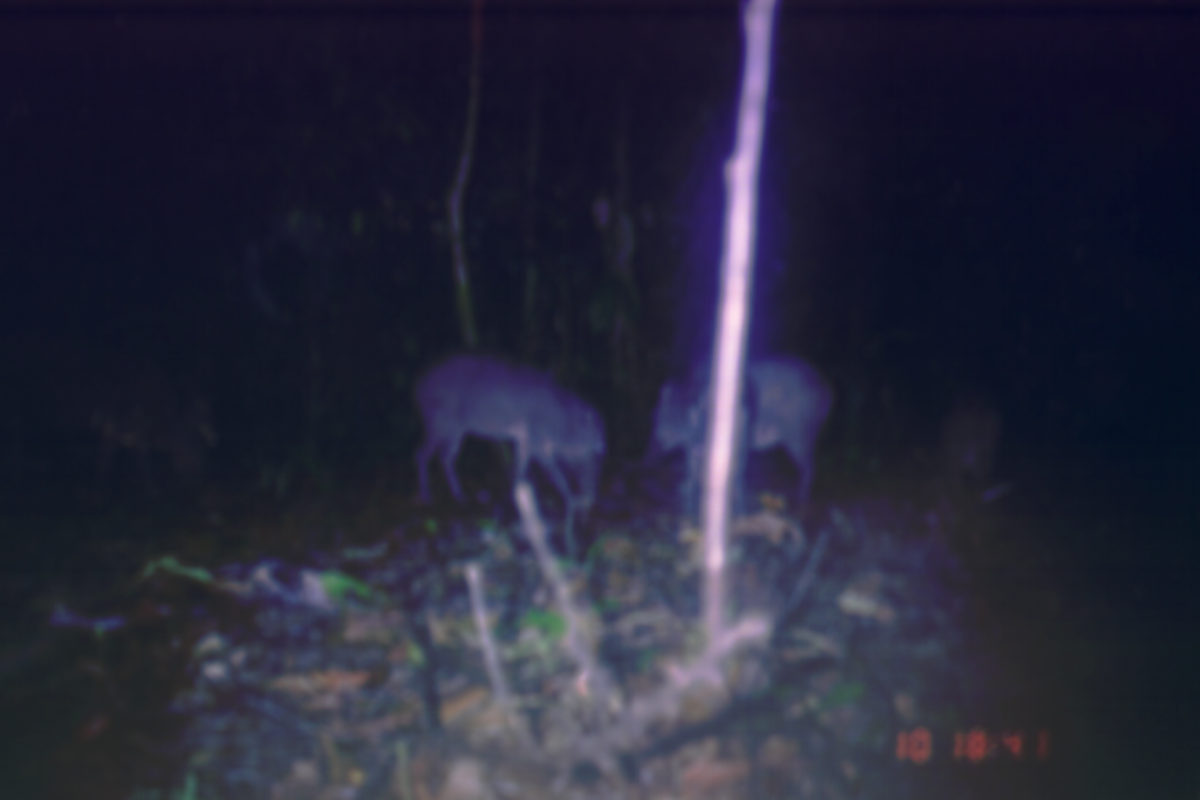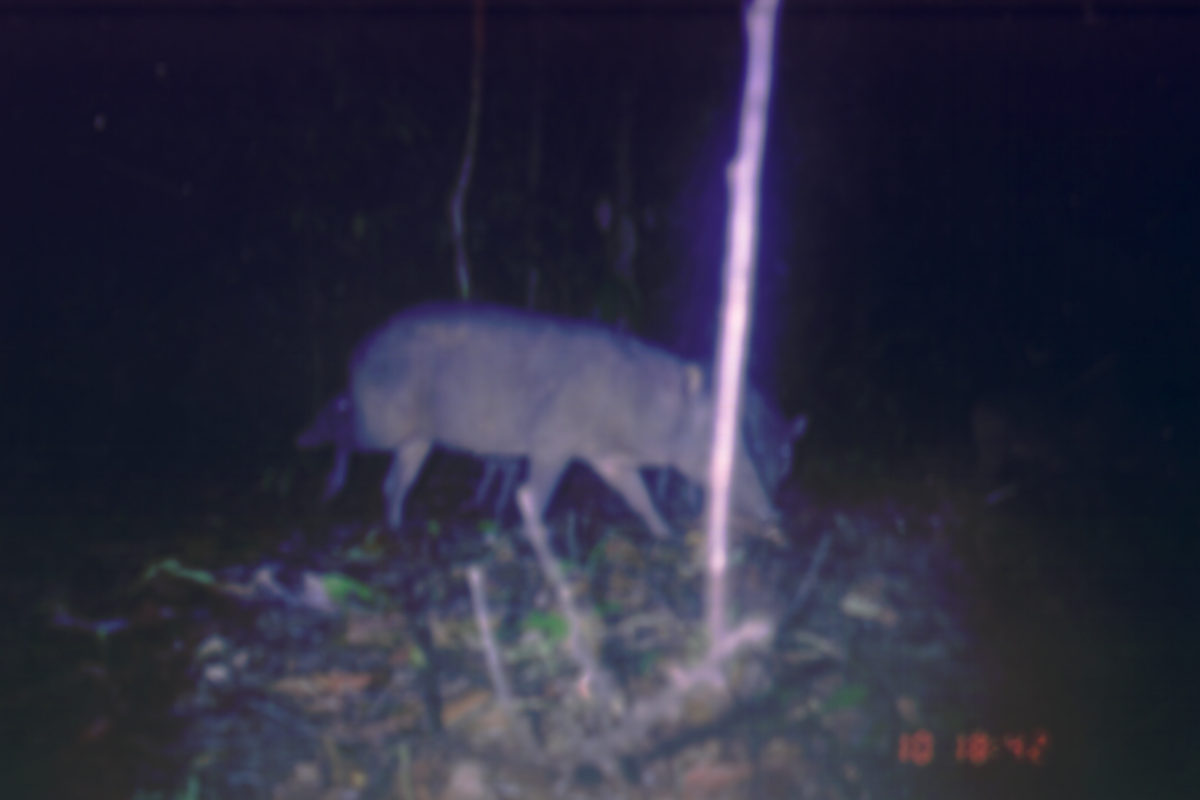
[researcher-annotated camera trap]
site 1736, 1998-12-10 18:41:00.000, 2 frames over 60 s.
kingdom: Animalia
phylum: Chordata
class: Mammalia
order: Artiodactyla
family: Suidae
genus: Sus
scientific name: Sus scrofa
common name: wild boar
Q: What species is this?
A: Sus scrofa (wild boar).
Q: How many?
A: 2.